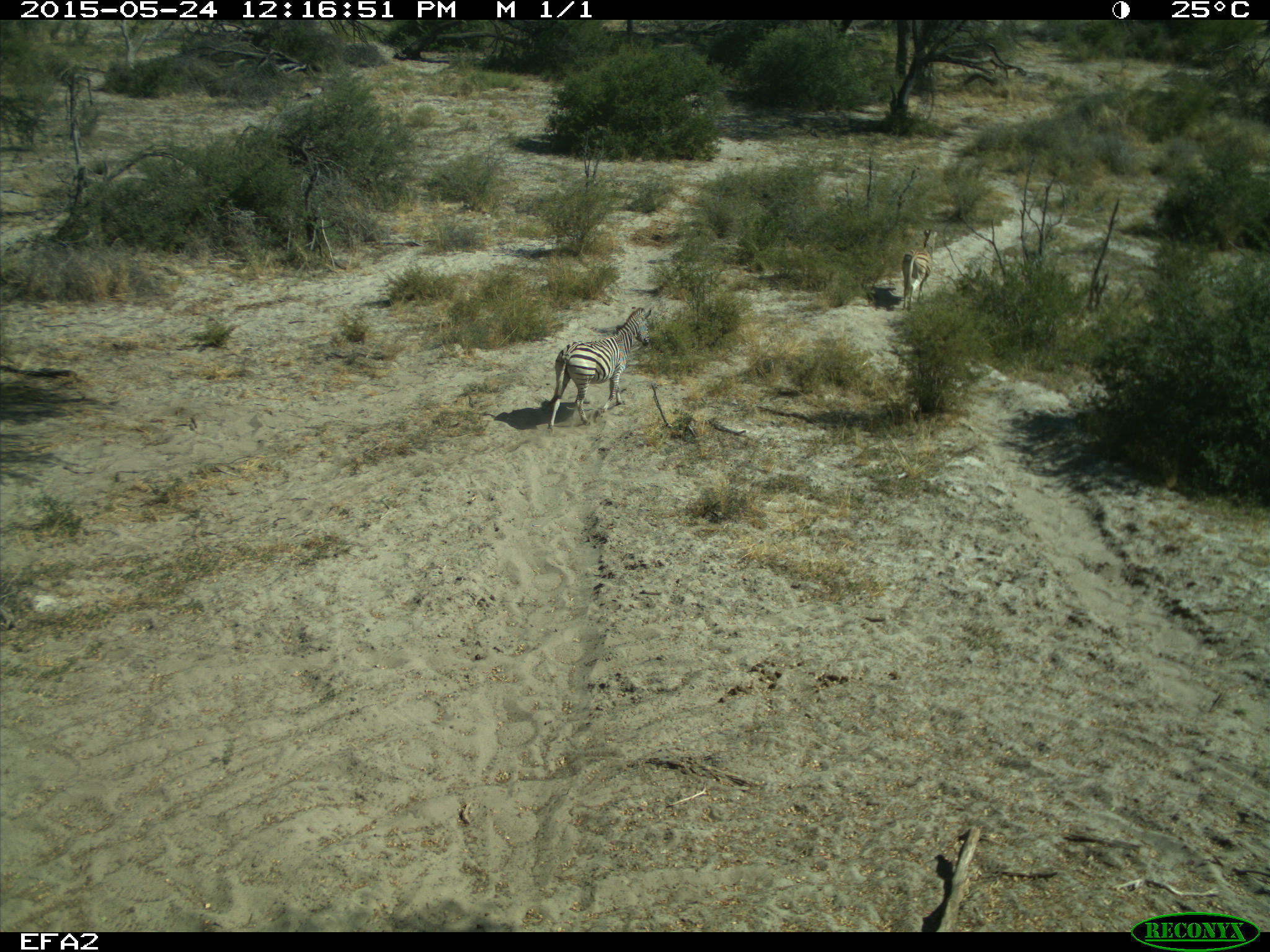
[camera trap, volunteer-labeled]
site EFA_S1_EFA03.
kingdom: Animalia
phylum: Chordata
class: Mammalia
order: Perissodactyla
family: Equidae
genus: Equus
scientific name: Equus quagga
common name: plains zebra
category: zebraplains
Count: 2.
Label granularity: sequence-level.